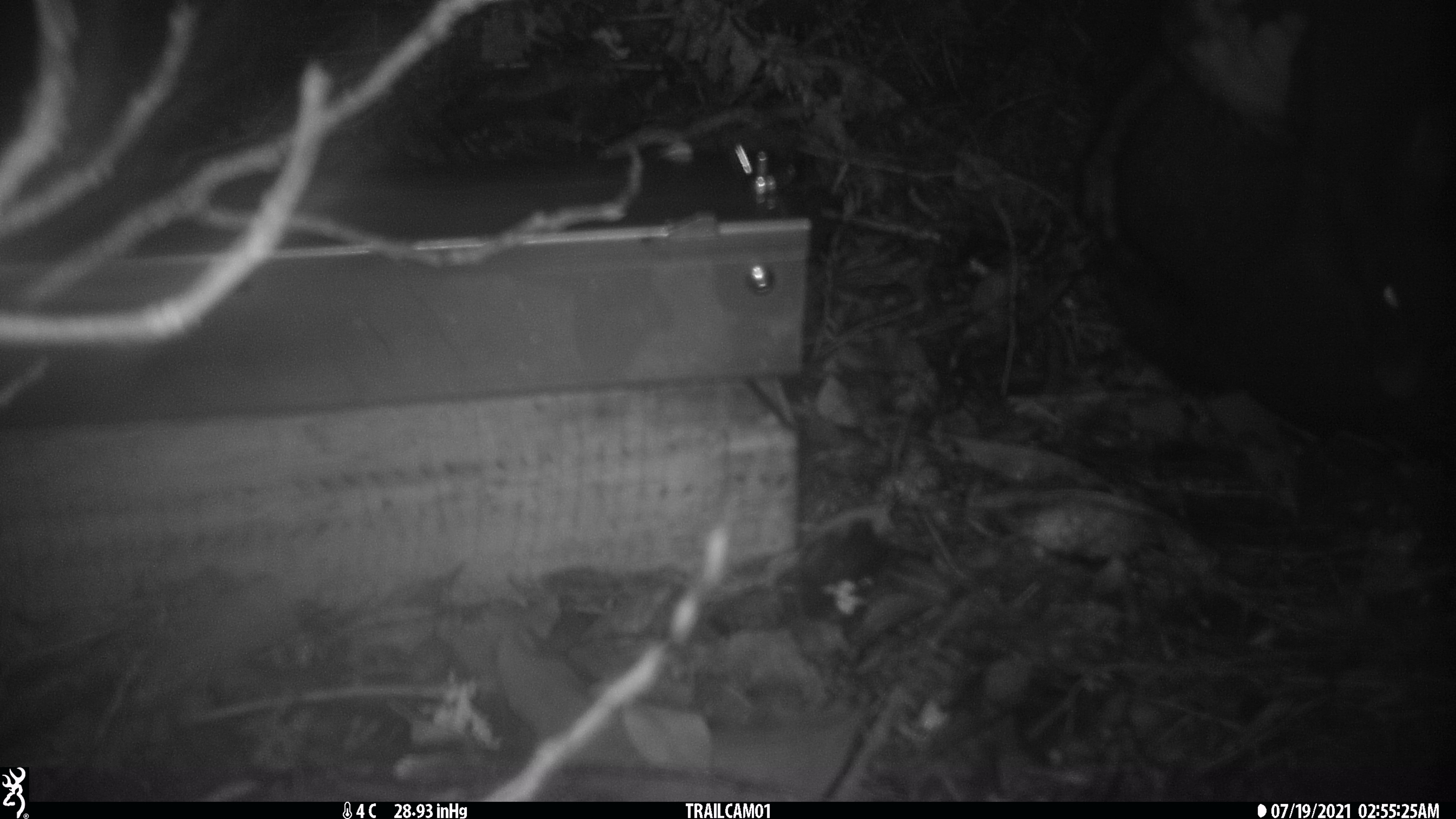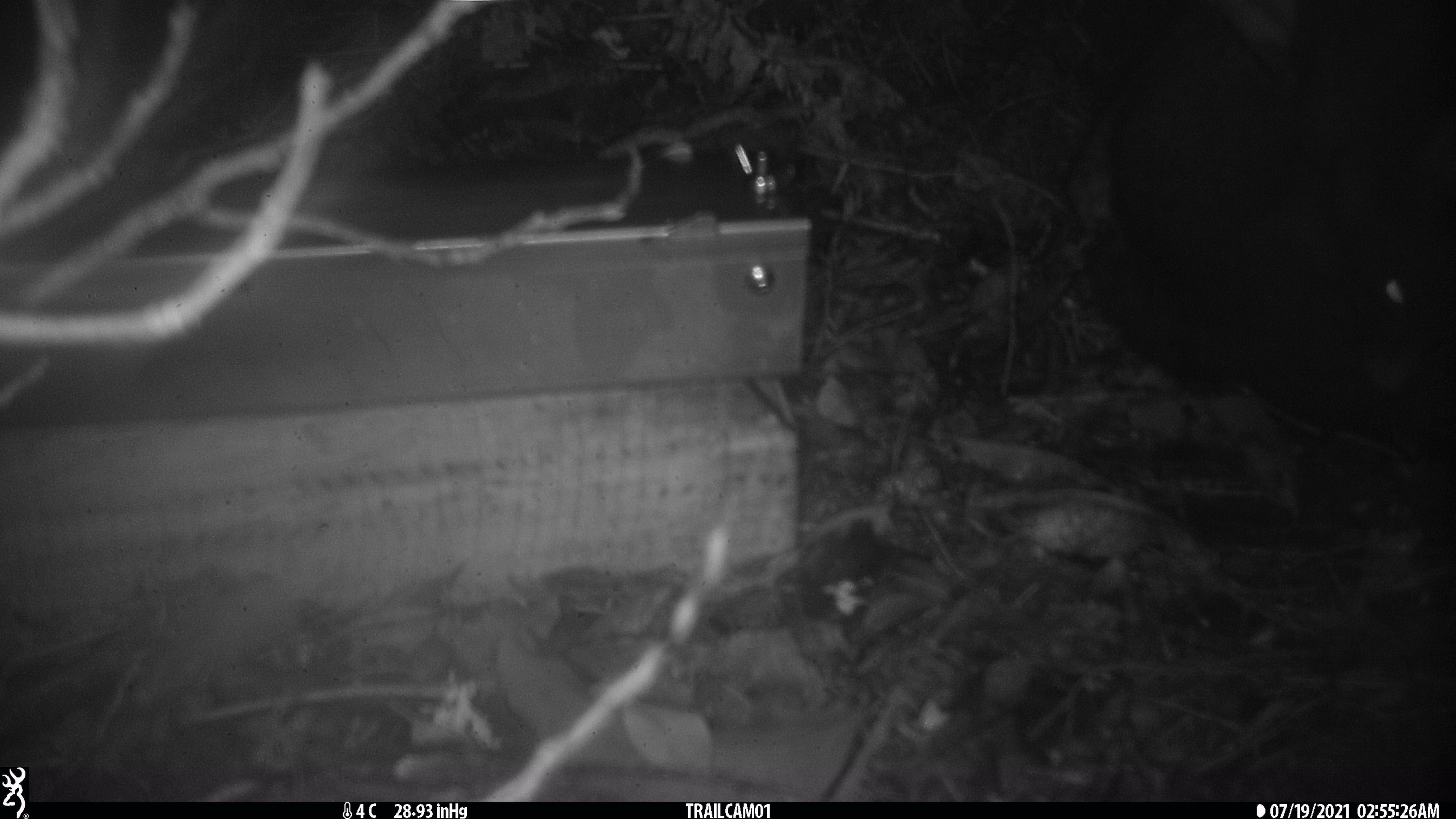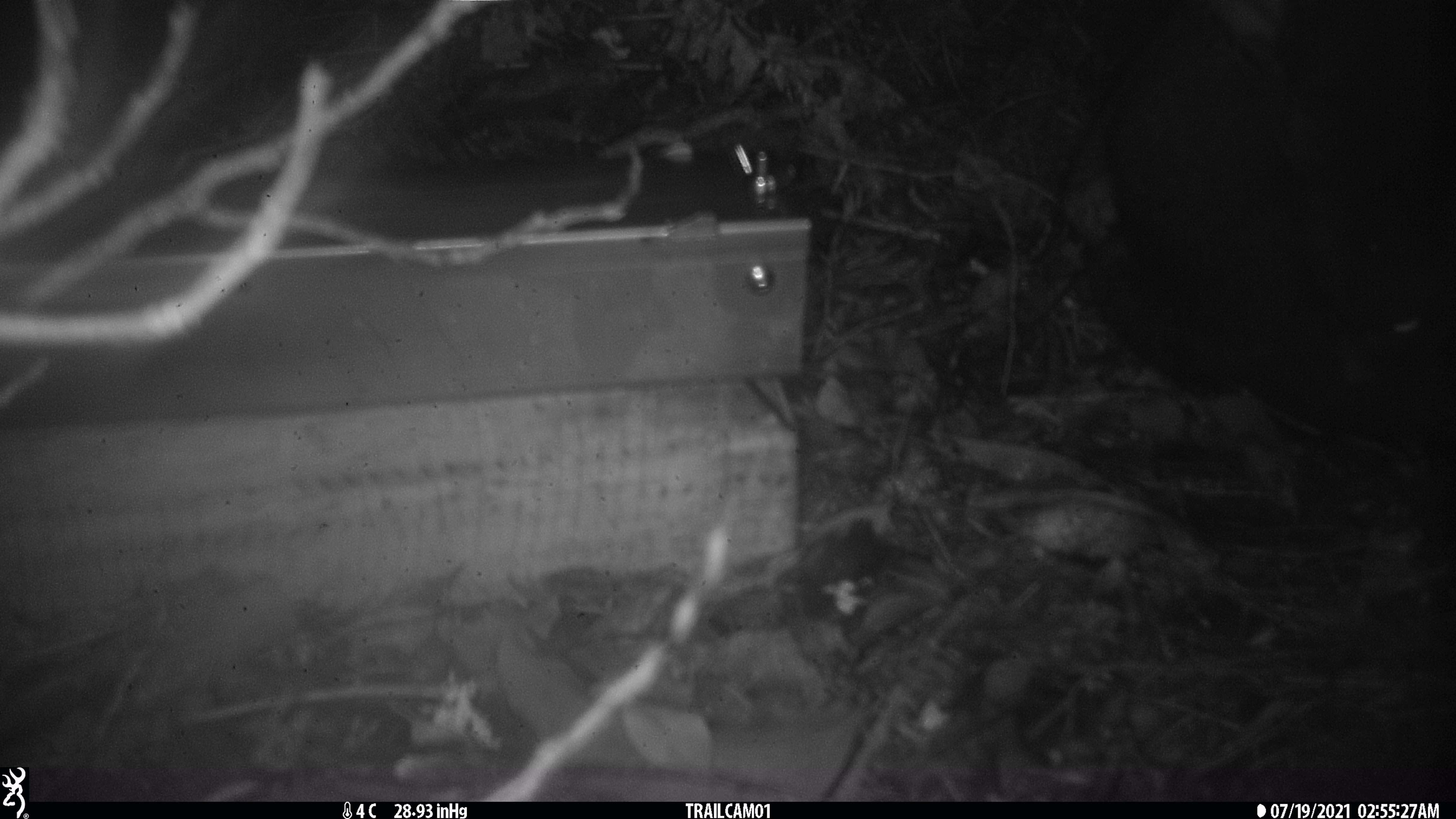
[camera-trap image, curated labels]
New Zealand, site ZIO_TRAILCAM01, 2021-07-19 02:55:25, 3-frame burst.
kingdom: Animalia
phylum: Chordata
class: Mammalia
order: Diprotodontia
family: Phalangeridae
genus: Trichosurus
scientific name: Trichosurus vulpecula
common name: common brushtail possum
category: possum